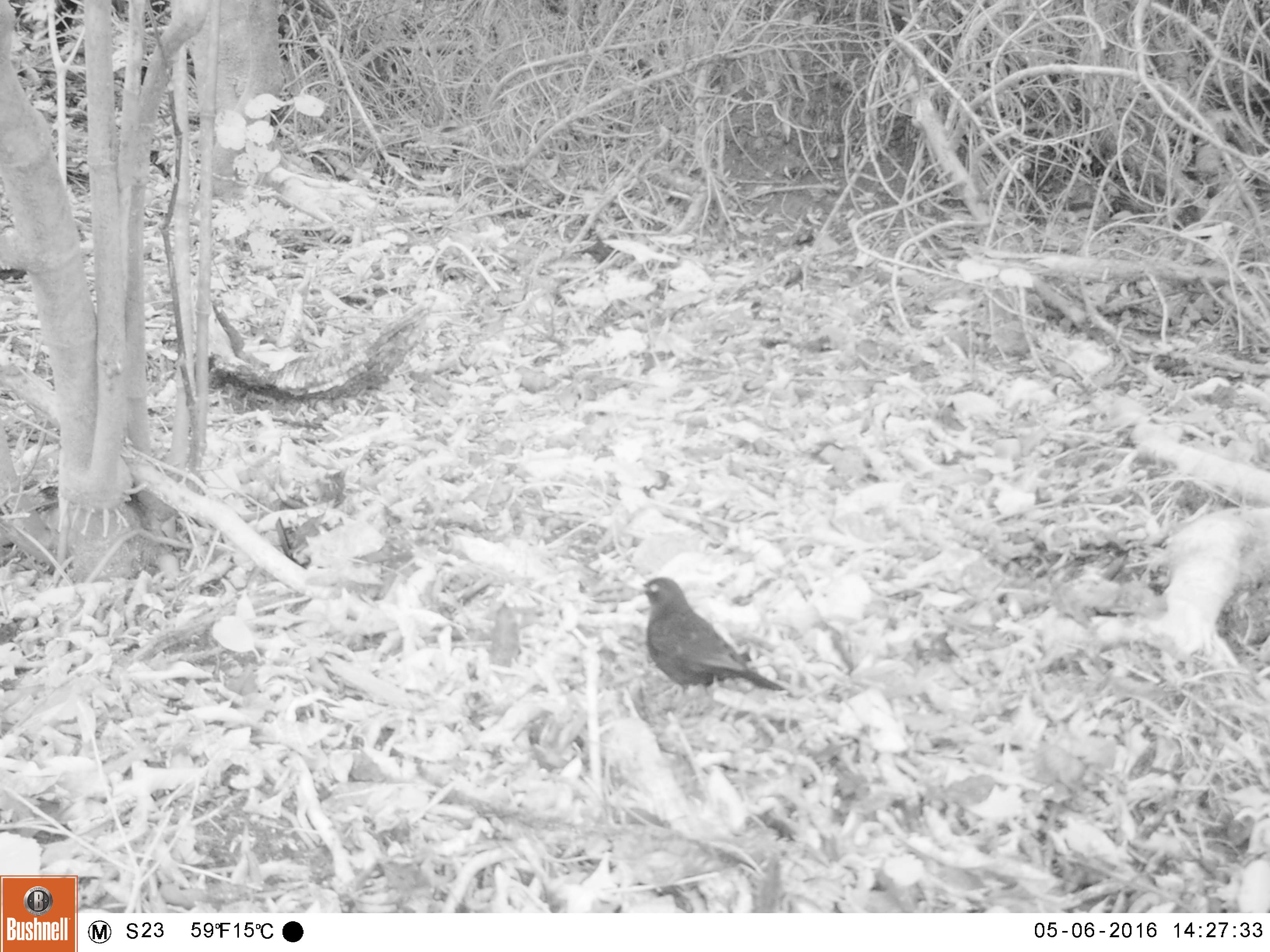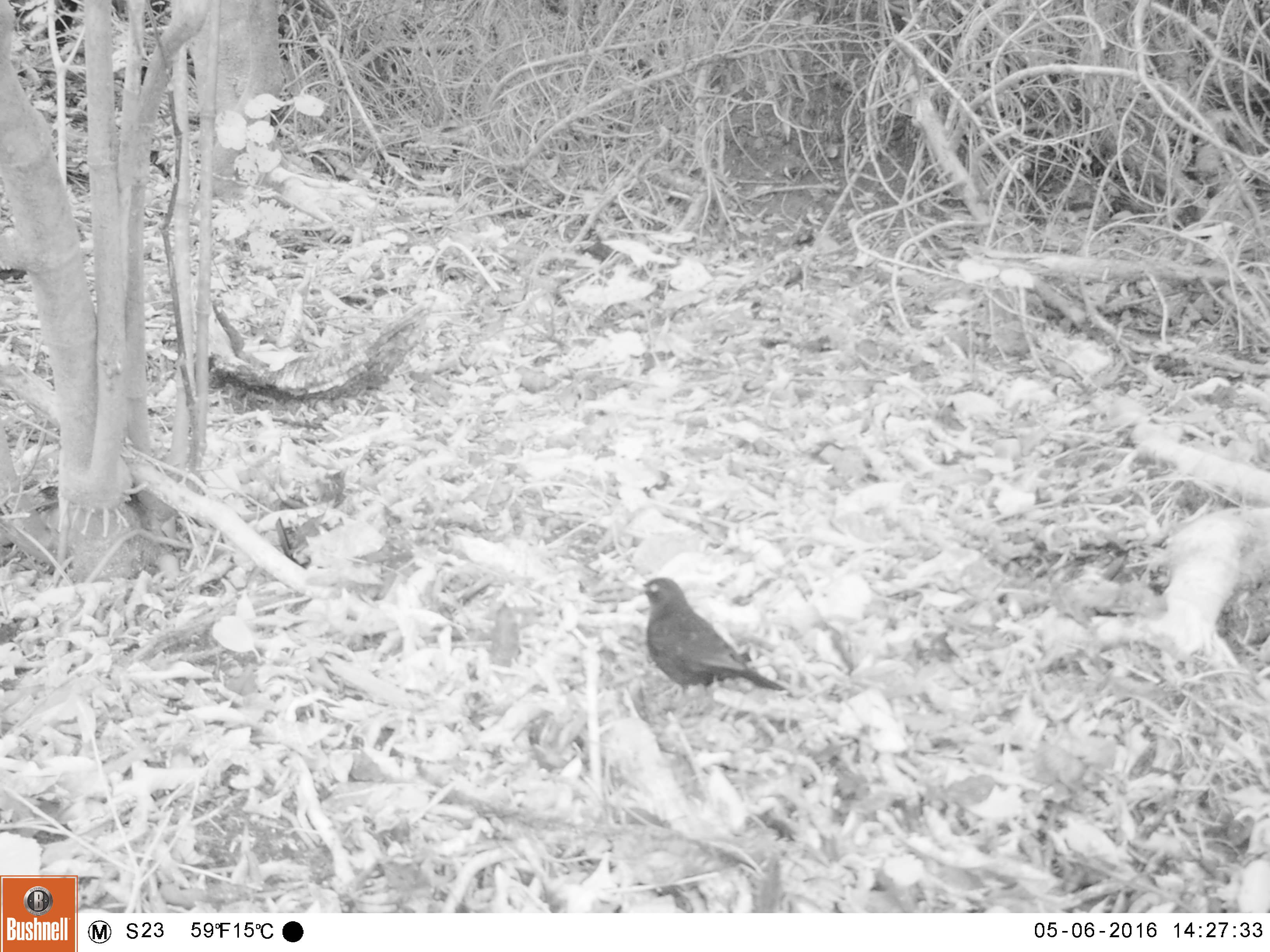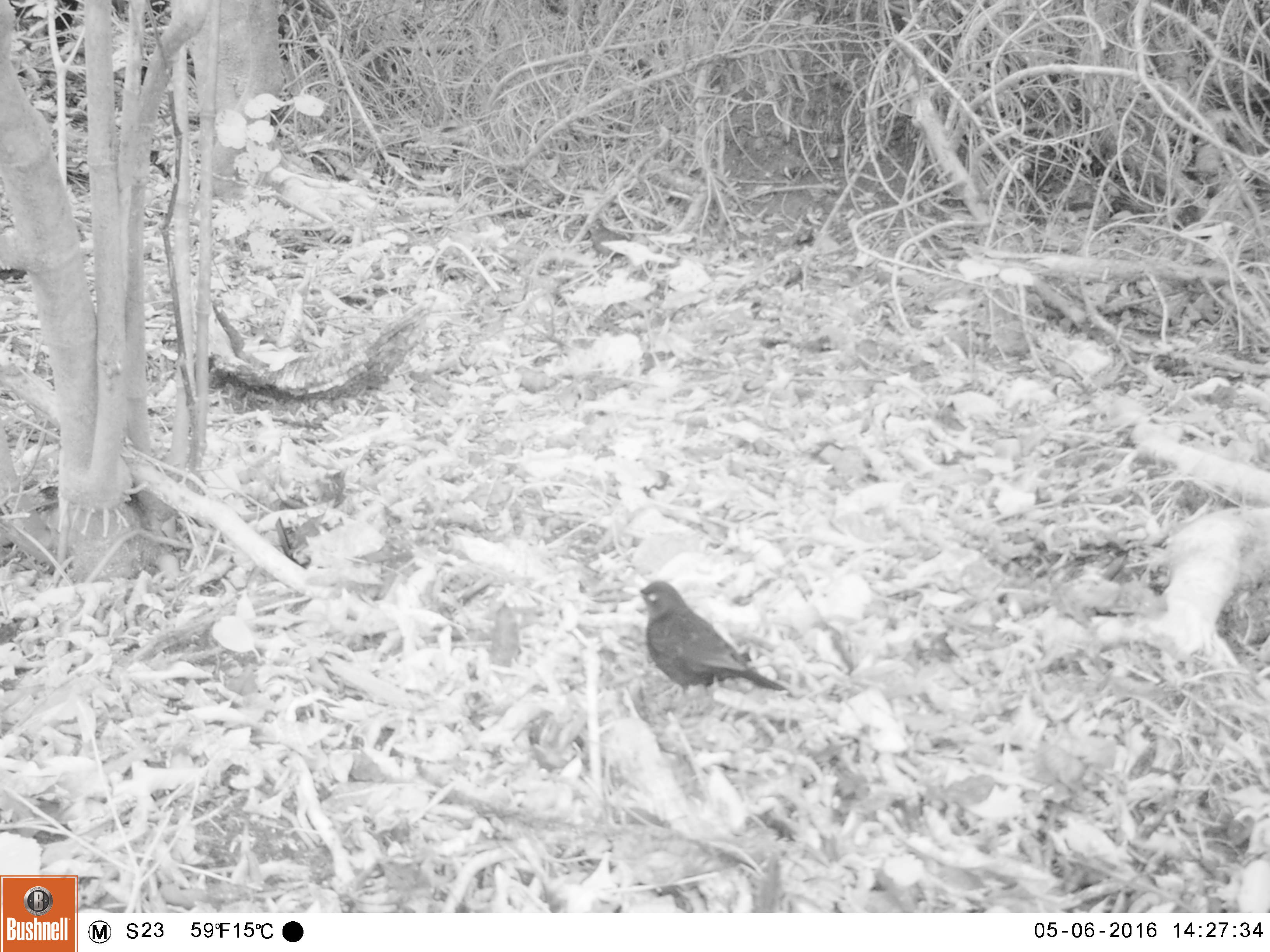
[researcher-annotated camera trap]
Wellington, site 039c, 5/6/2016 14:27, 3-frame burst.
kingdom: Animalia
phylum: Chordata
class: Aves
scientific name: Aves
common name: bird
Bird (Aves).